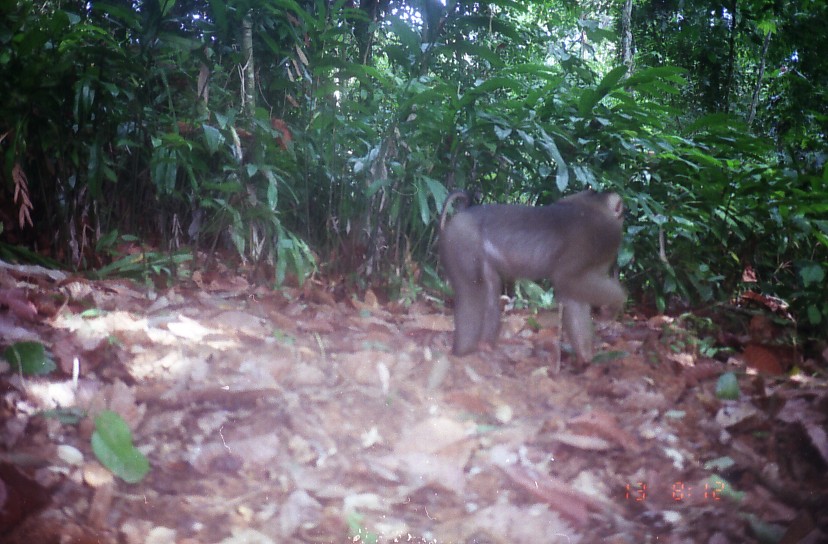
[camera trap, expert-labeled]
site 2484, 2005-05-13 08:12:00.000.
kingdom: Animalia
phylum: Chordata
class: Mammalia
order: Primates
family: Cercopithecidae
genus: Macaca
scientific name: Macaca nemestrina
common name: southern pig-tailed macaque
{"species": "Macaca nemestrina (southern pig-tailed macaque)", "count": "1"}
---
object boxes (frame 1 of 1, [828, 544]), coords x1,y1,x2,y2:
macaca nemestrina: 437,188,627,368